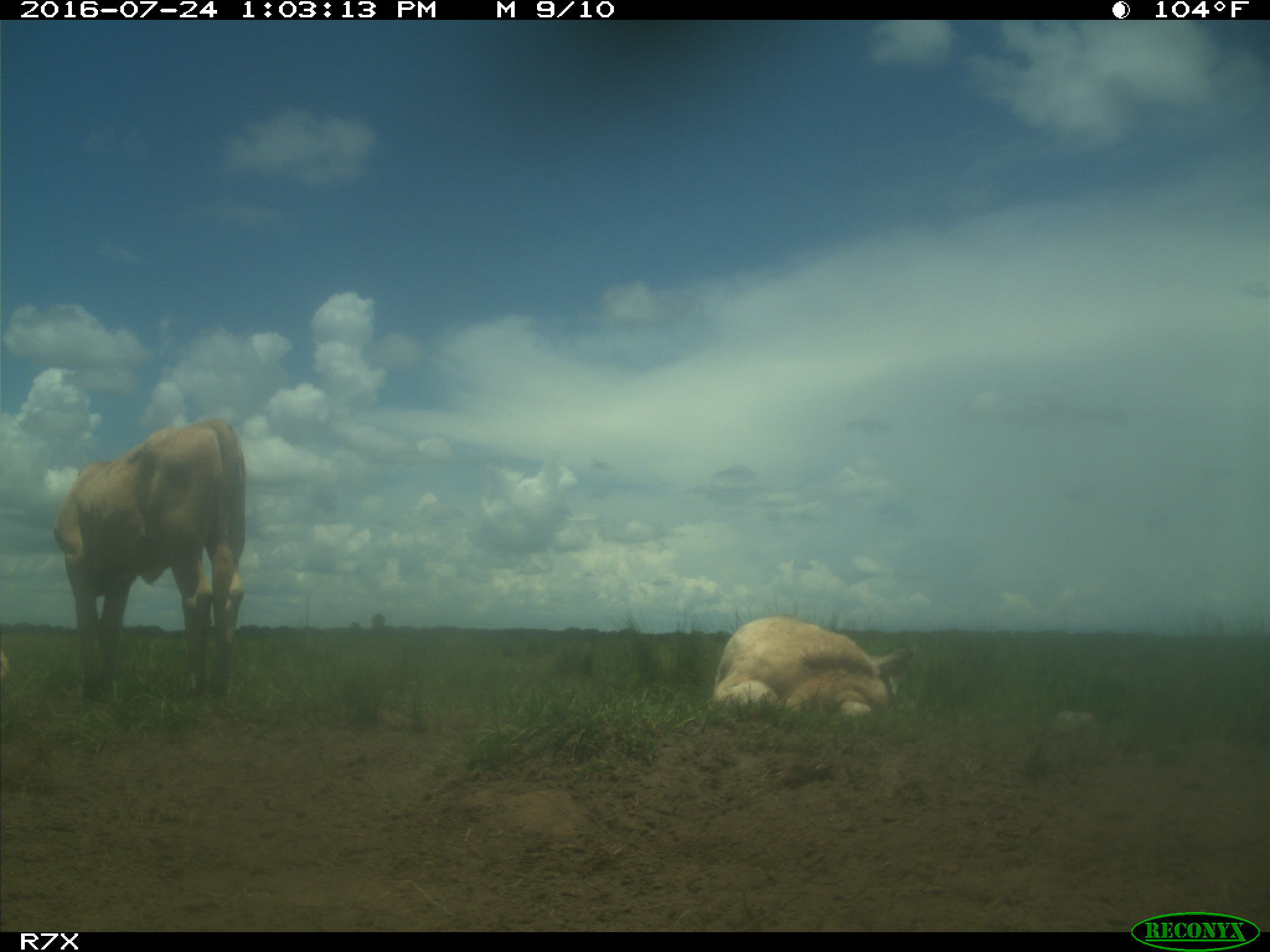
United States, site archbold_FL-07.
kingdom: Animalia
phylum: Chordata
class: Mammalia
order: Artiodactyla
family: Bovidae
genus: Bos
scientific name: Bos taurus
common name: domestic cow